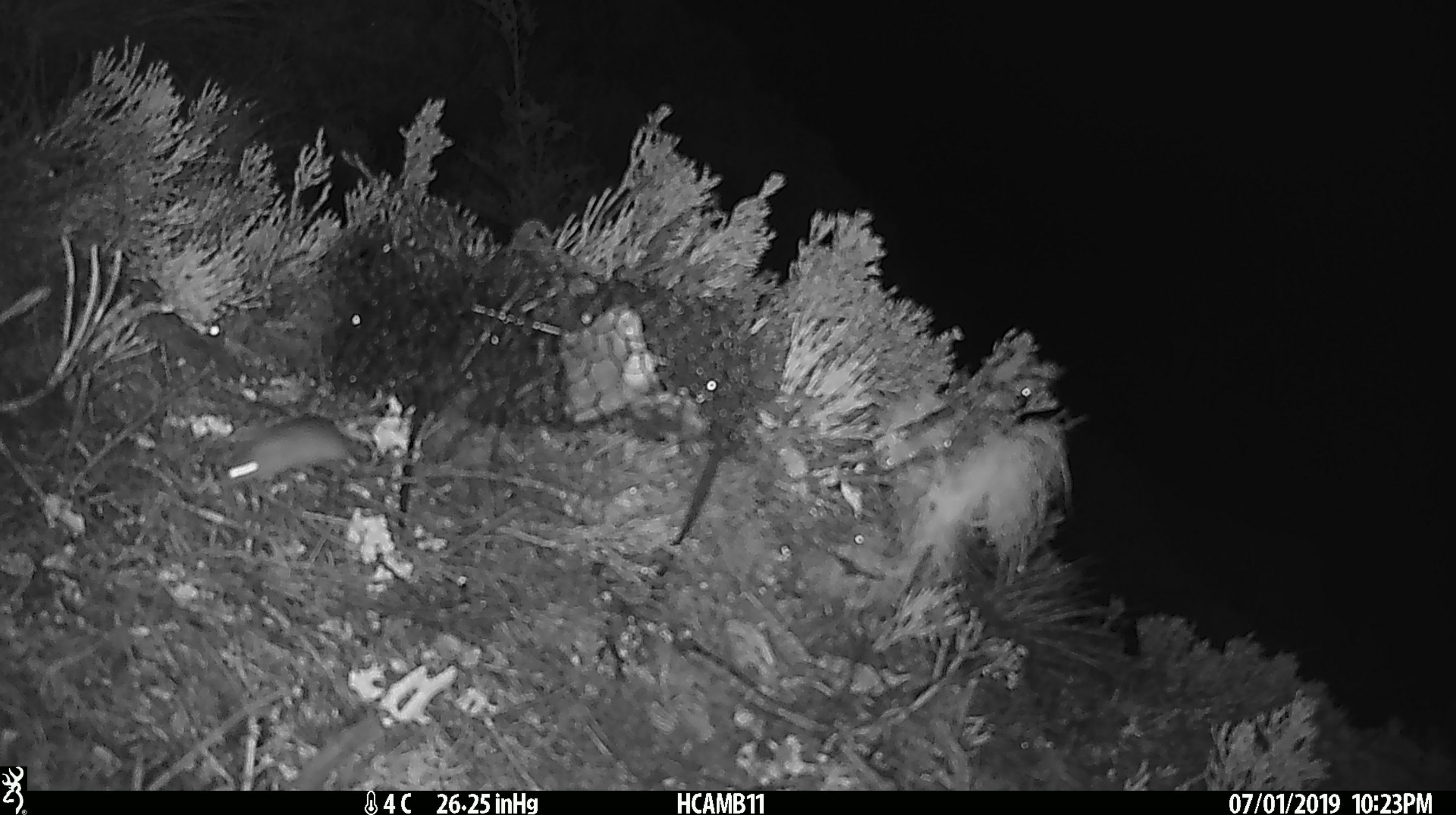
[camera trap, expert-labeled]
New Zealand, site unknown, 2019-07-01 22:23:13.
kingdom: Animalia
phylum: Chordata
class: Mammalia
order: Rodentia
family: Muridae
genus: Mus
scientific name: Mus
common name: mouse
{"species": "mouse (Mus)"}